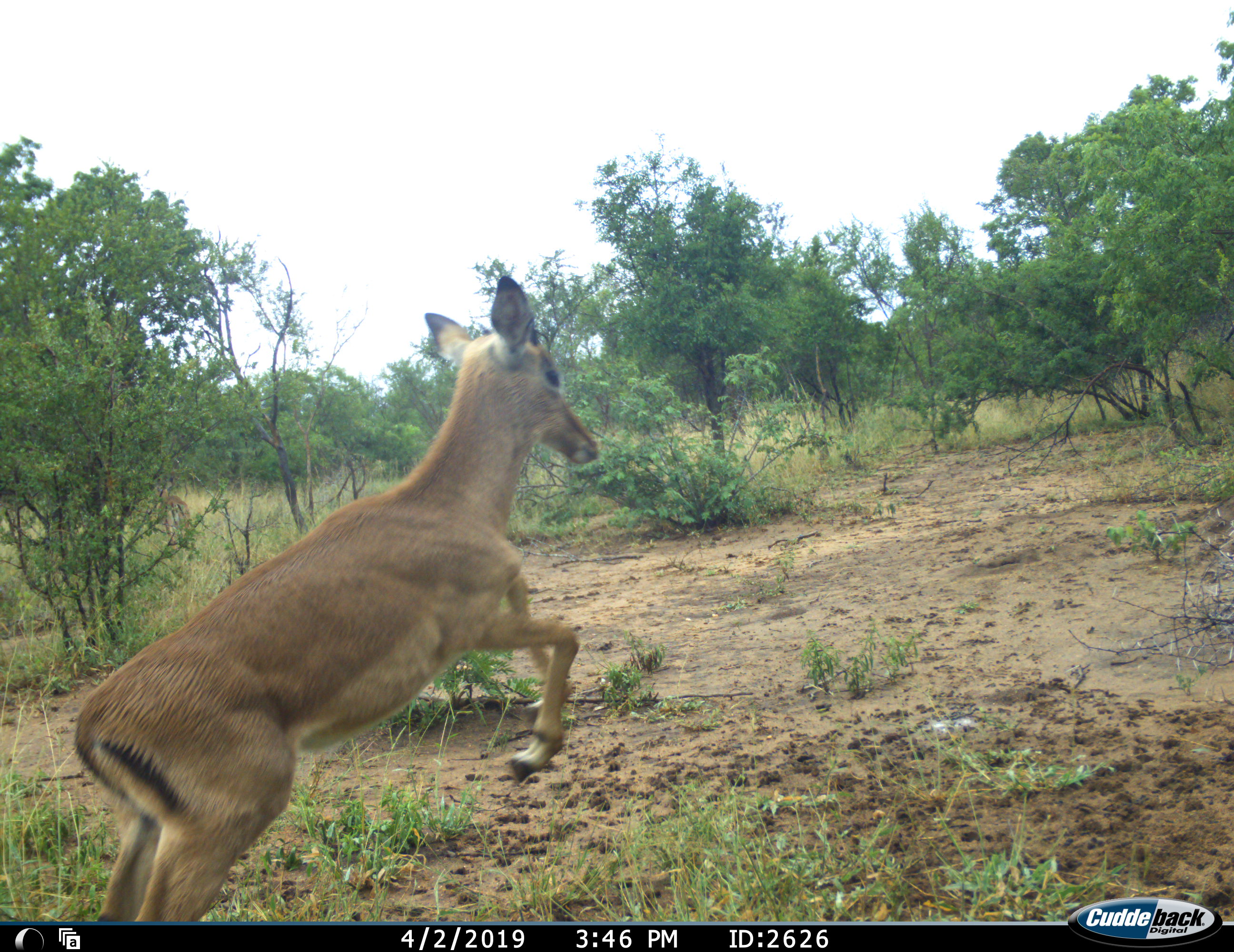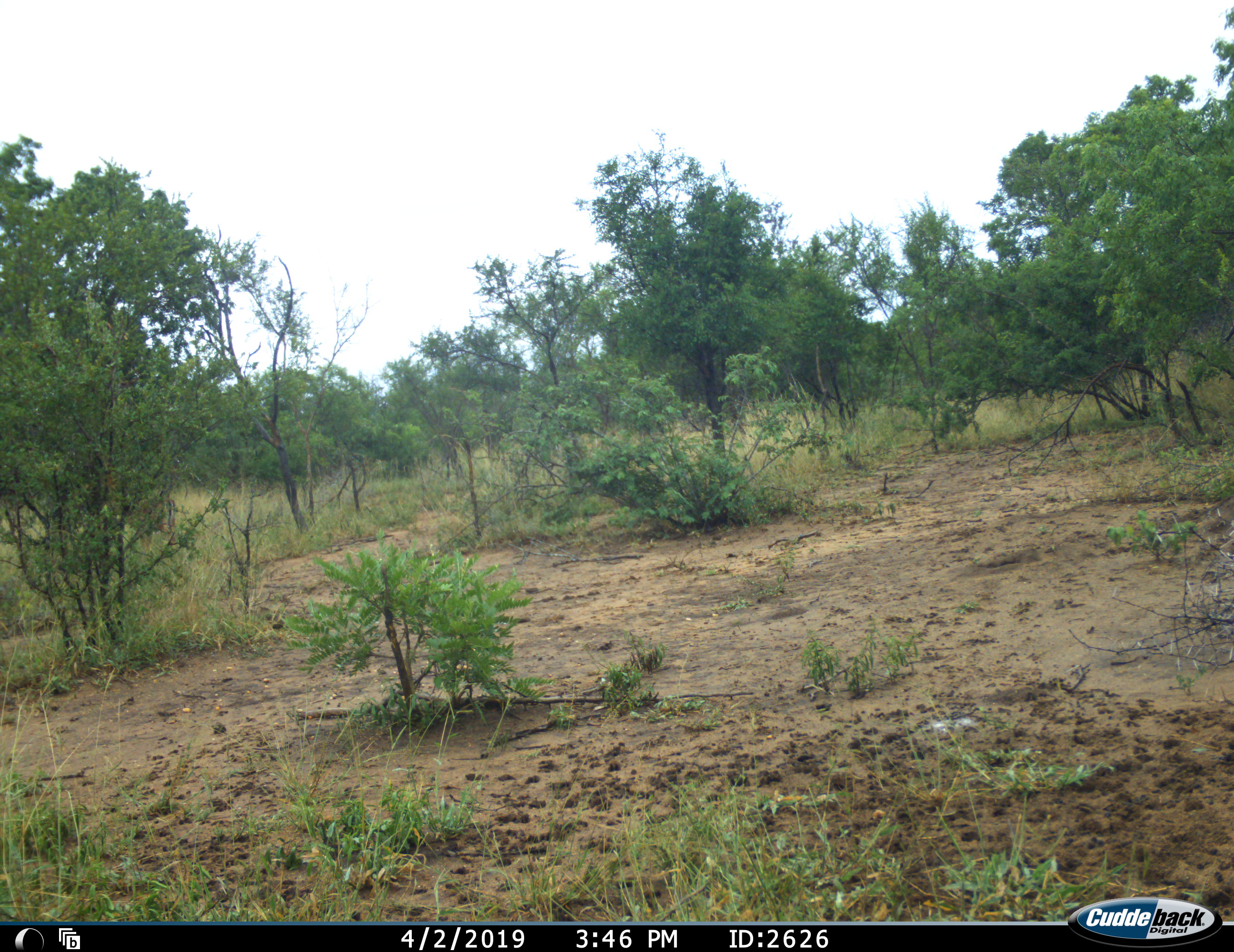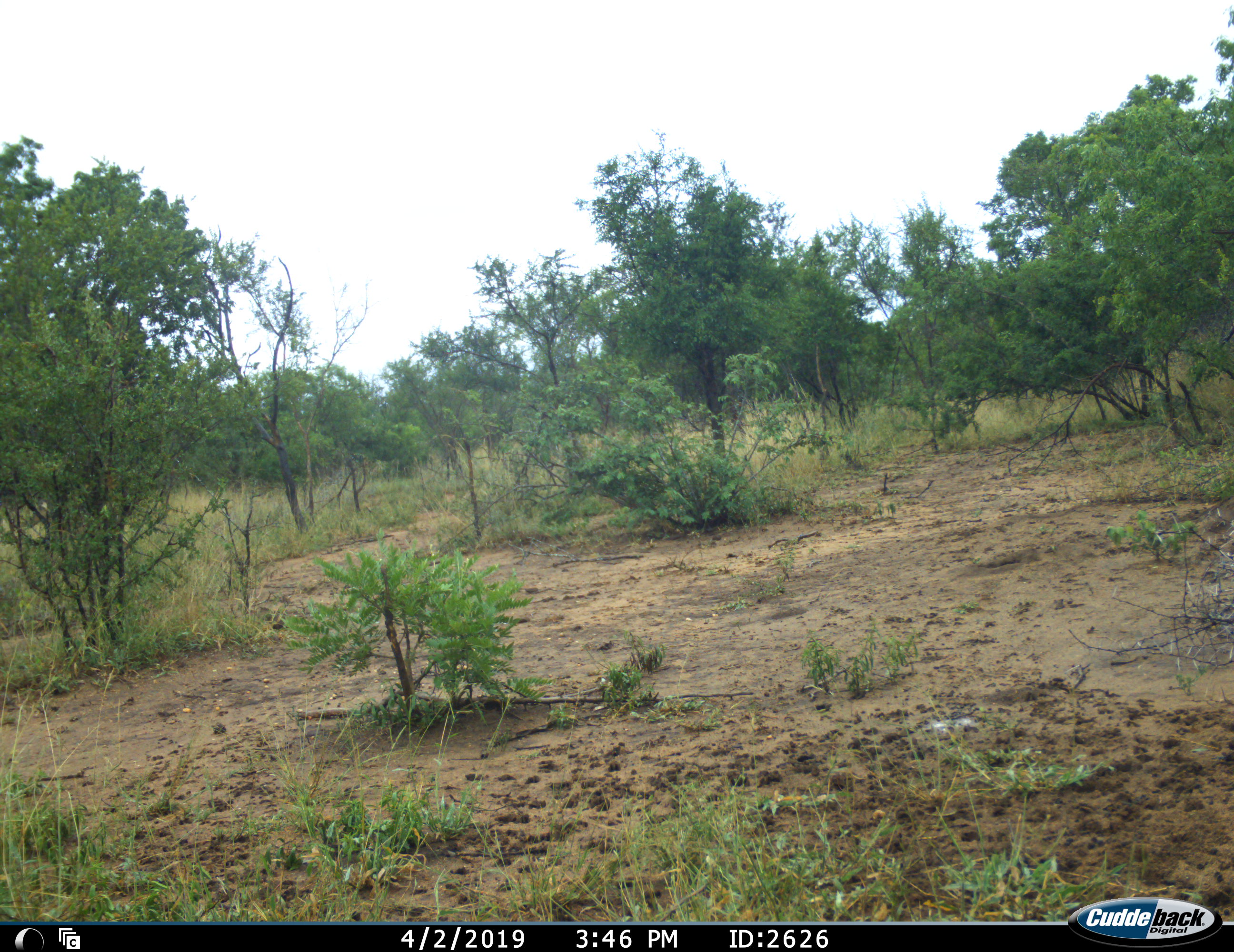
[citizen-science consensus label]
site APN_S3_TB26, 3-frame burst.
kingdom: Animalia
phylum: Chordata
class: Mammalia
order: Artiodactyla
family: Bovidae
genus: Aepyceros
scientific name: Aepyceros melampus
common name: impala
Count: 1.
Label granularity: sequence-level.